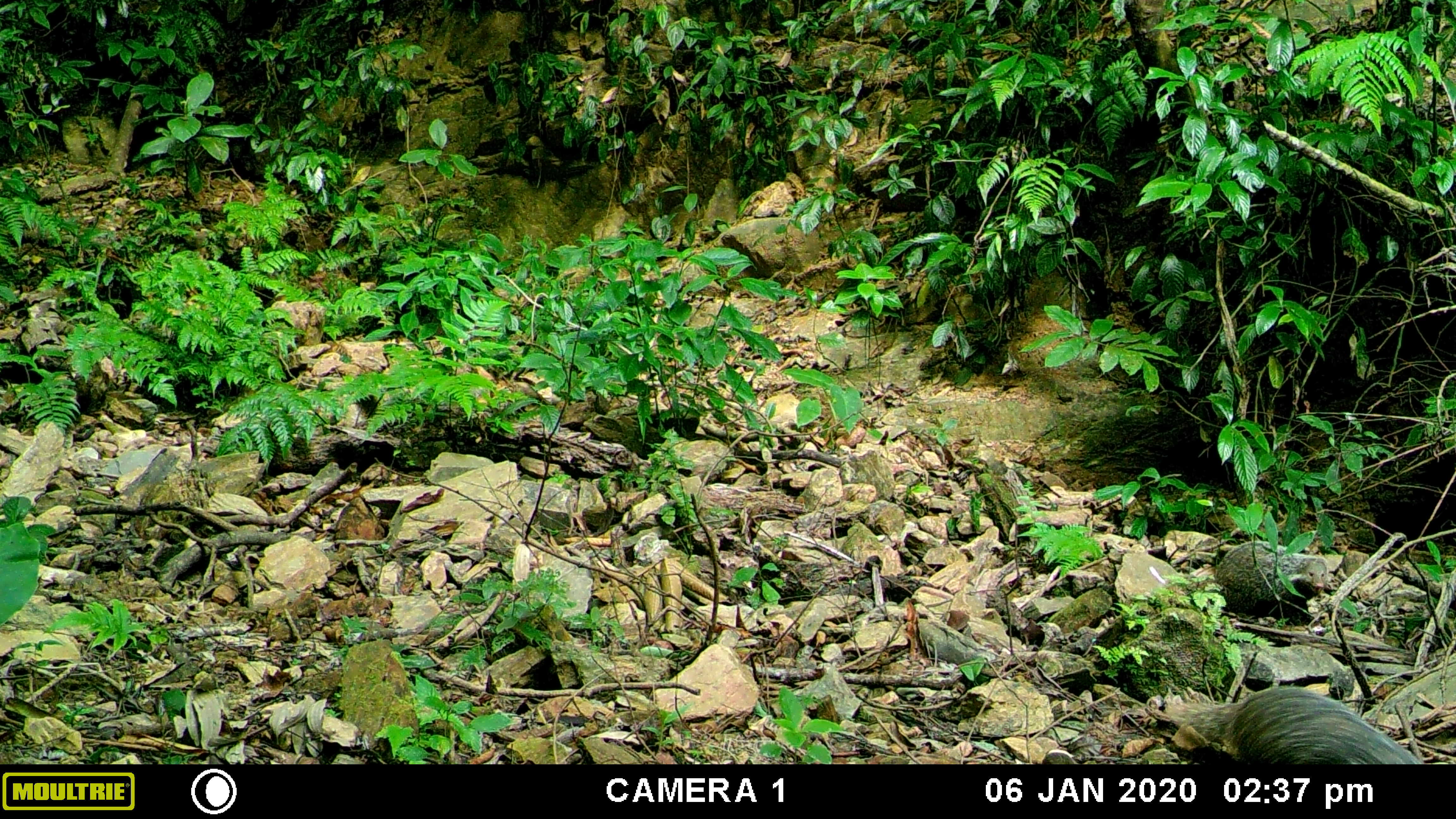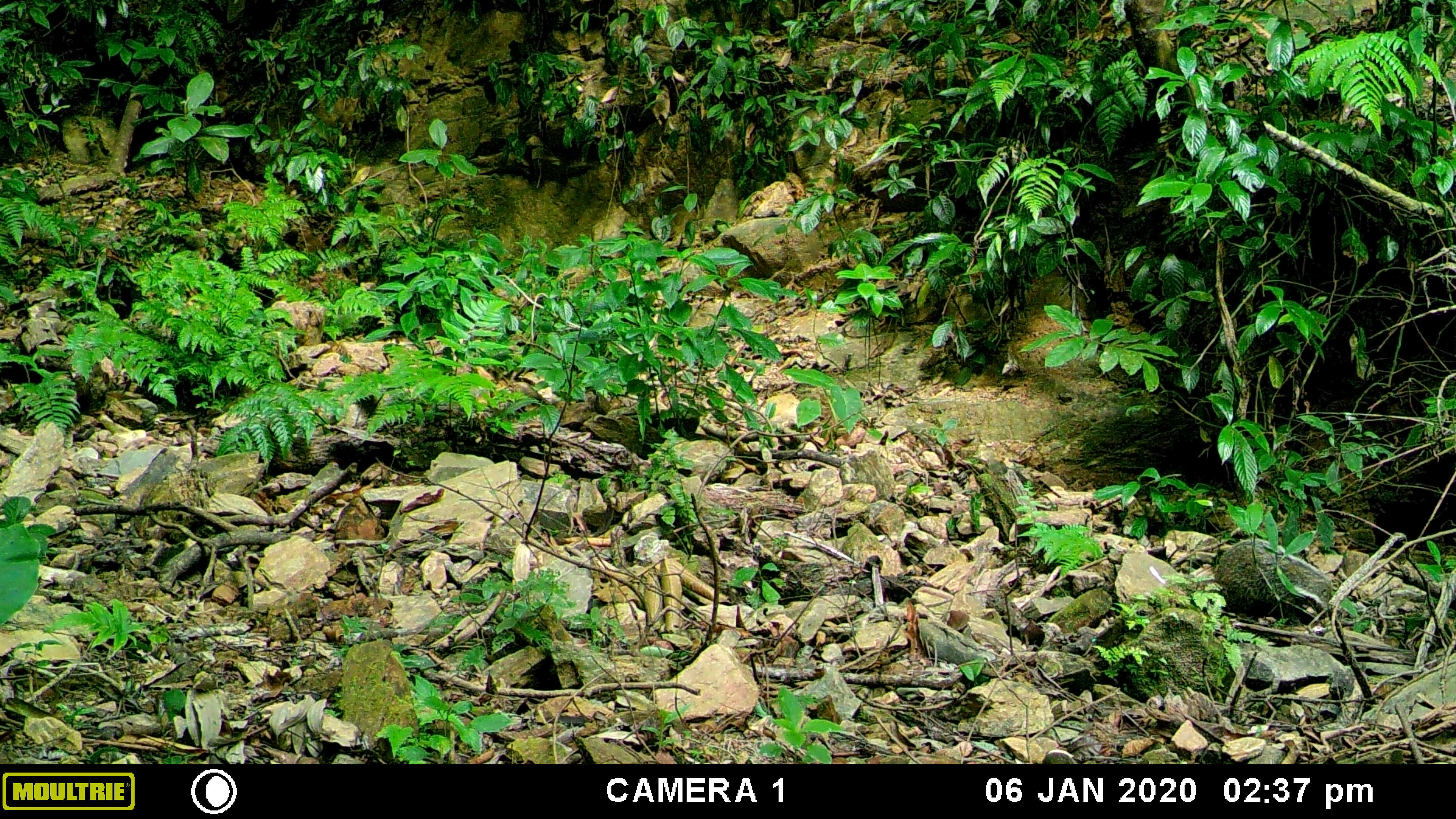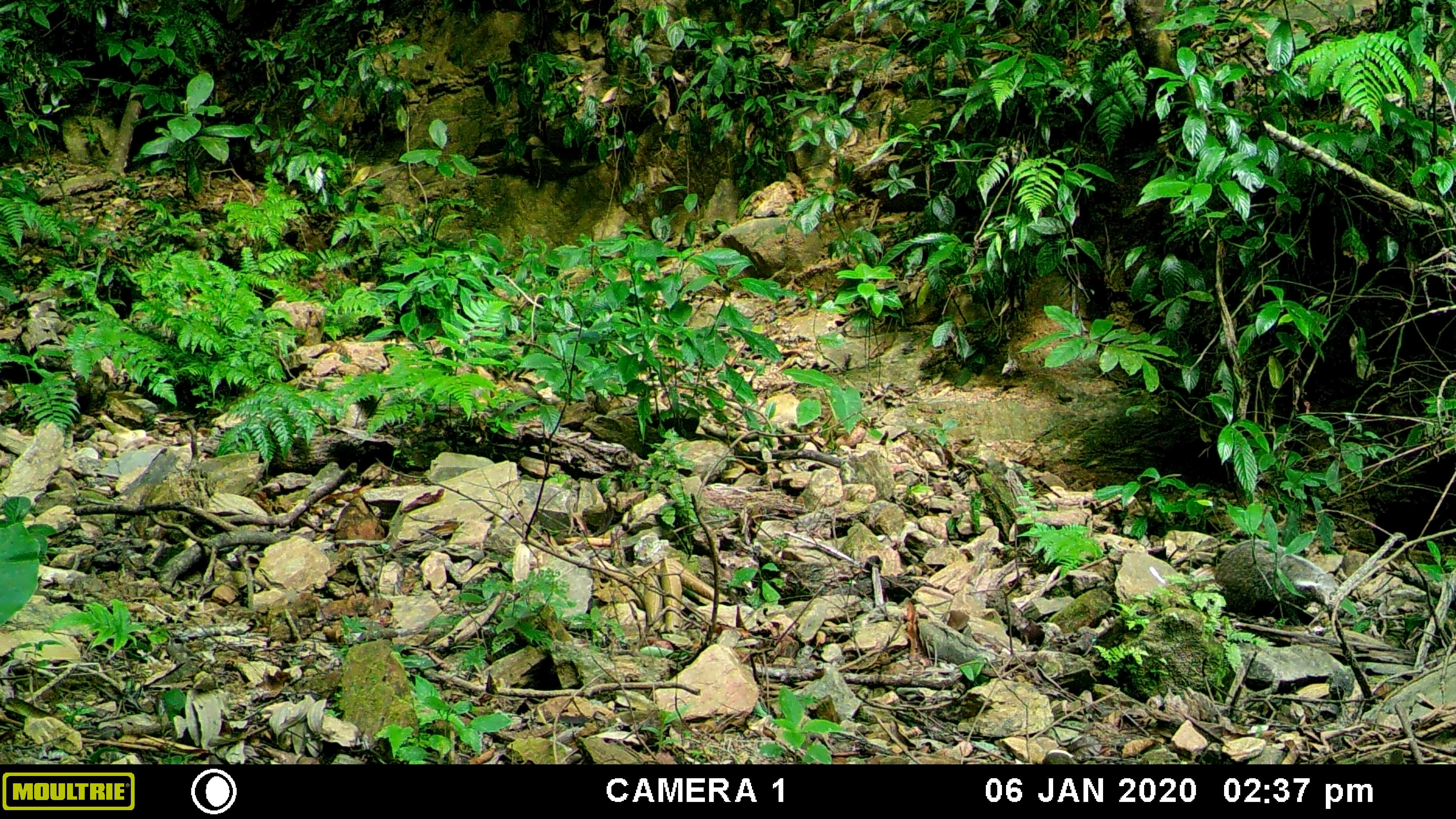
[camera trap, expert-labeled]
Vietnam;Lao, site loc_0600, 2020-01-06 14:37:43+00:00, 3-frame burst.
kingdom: Animalia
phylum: Chordata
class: Mammalia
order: Carnivora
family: Herpestidae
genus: Urva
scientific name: Urva urva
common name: crab-eating mongoose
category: crab eating mongoose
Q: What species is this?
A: Crab eating mongoose (crab-eating mongoose) (Urva urva).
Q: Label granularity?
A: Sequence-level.